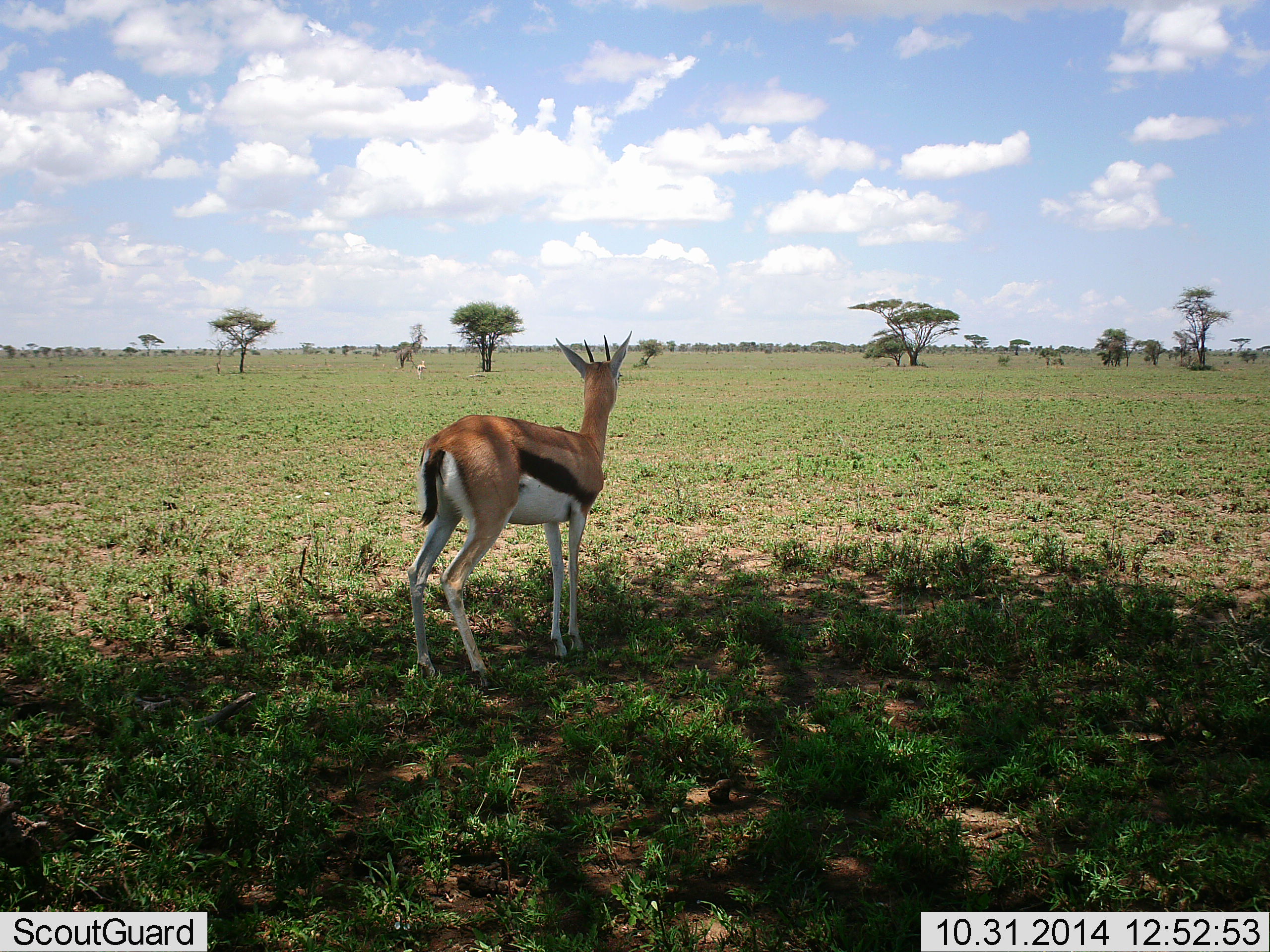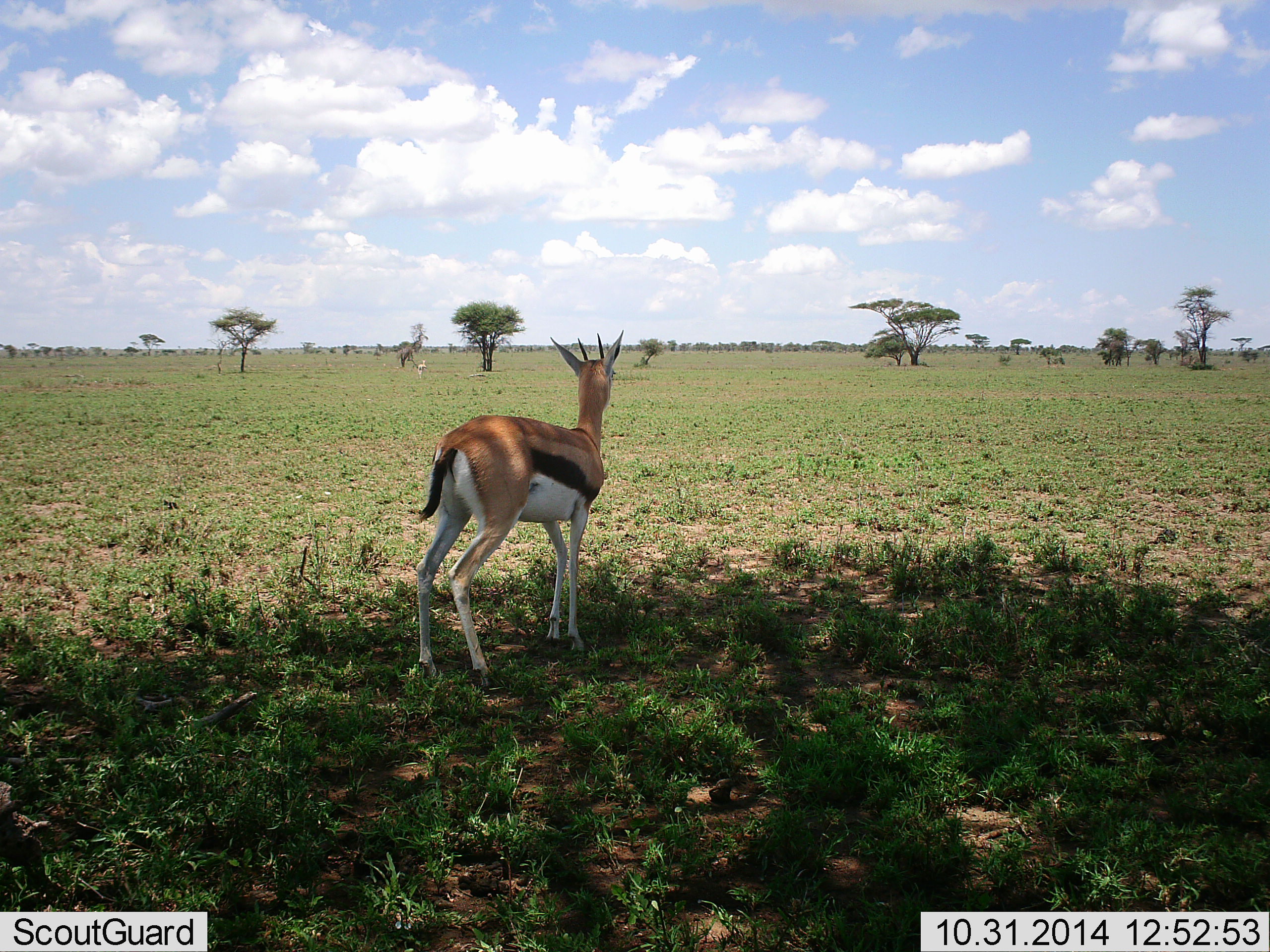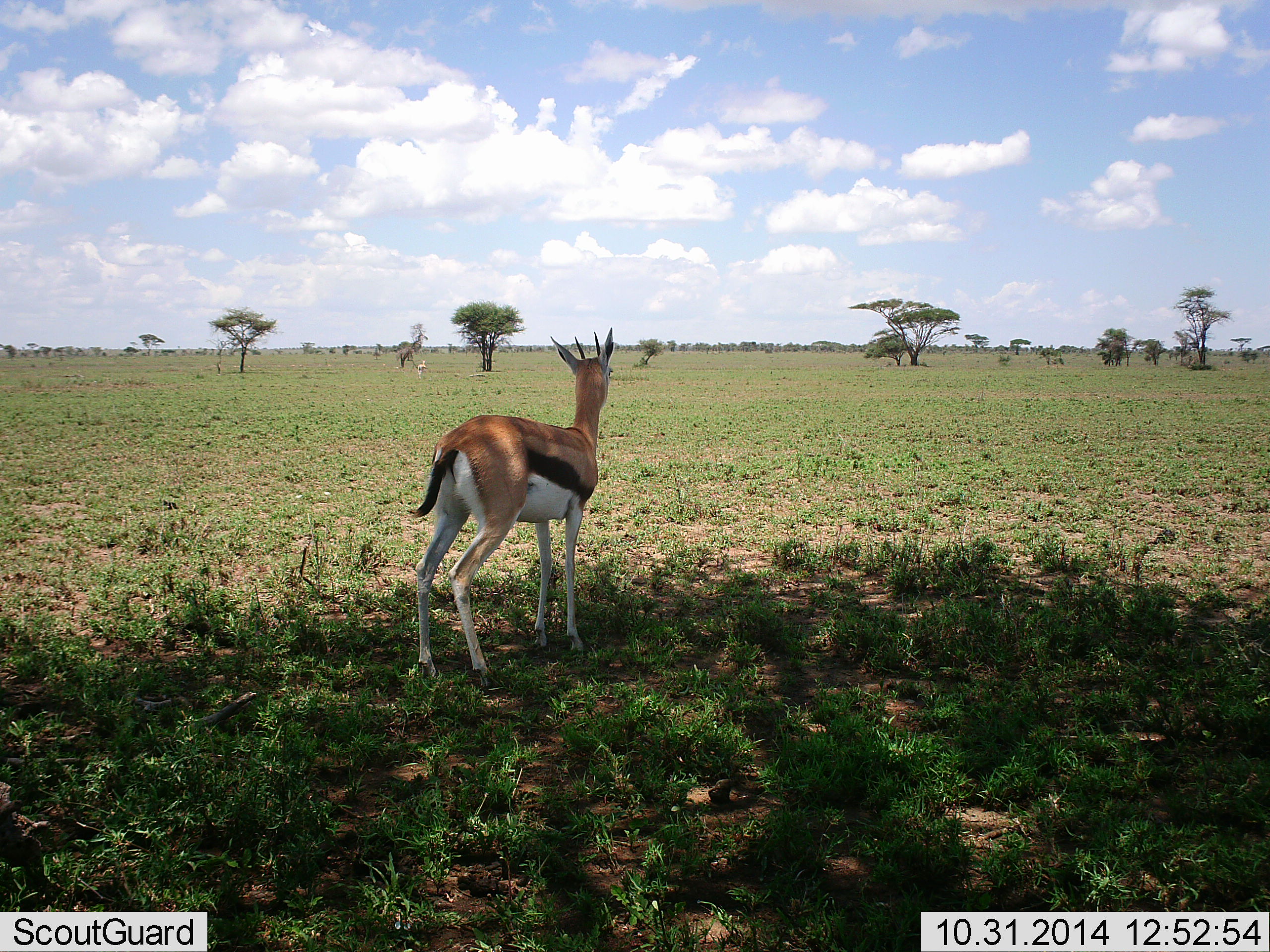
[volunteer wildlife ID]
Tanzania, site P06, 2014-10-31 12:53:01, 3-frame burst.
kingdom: Animalia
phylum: Chordata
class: Mammalia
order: Artiodactyla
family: Bovidae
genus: Eudorcas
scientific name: Eudorcas thomsonii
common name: thomson's gazelle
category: gazellethomsons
Gazellethomsons (thomson's gazelle) (Eudorcas thomsonii), count 1. Behavior (volunteer vote fractions): standing 100%, resting 0%, moving 0%, interacting 0%. Young present (vote fraction): 0%. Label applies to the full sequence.